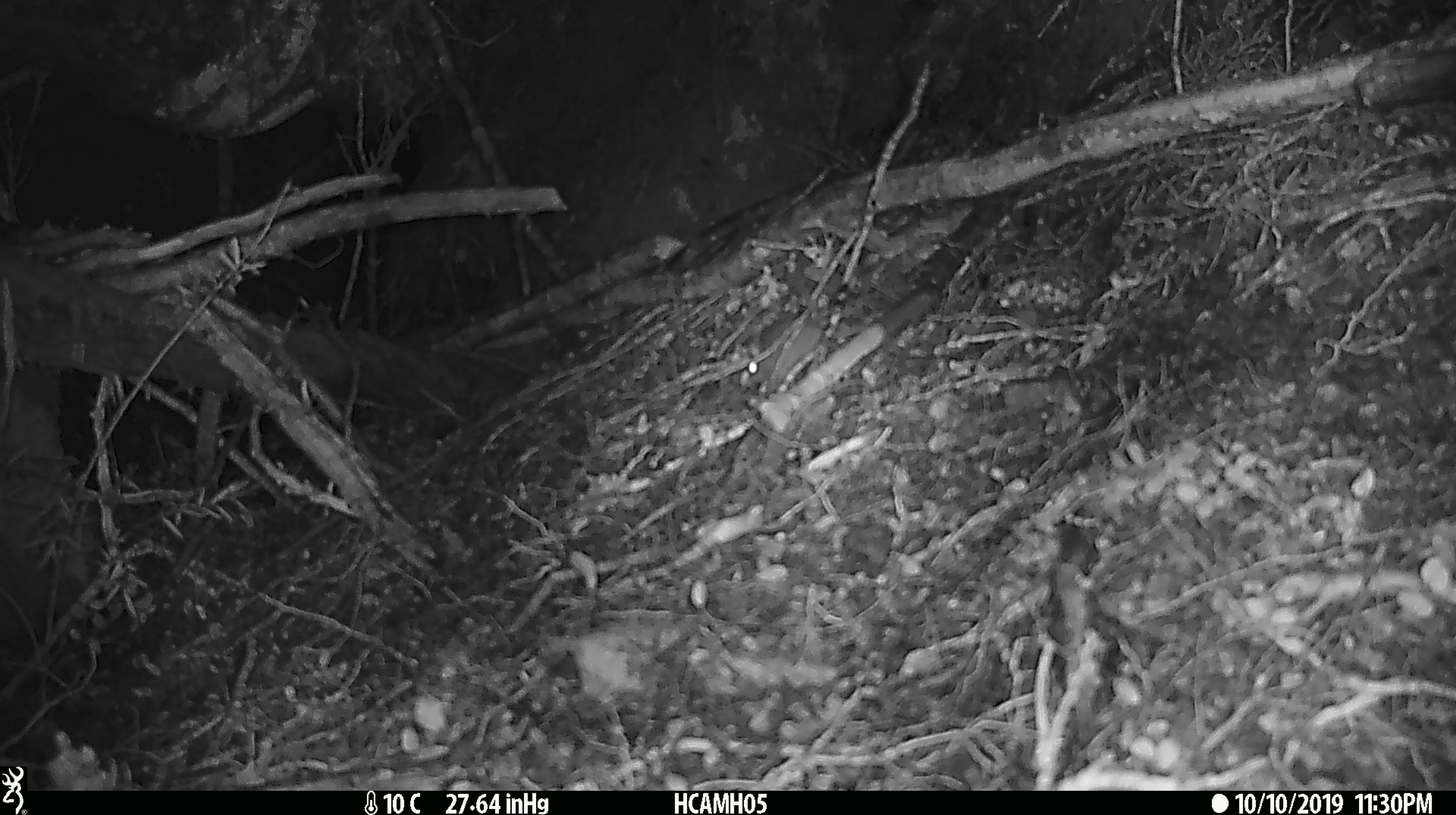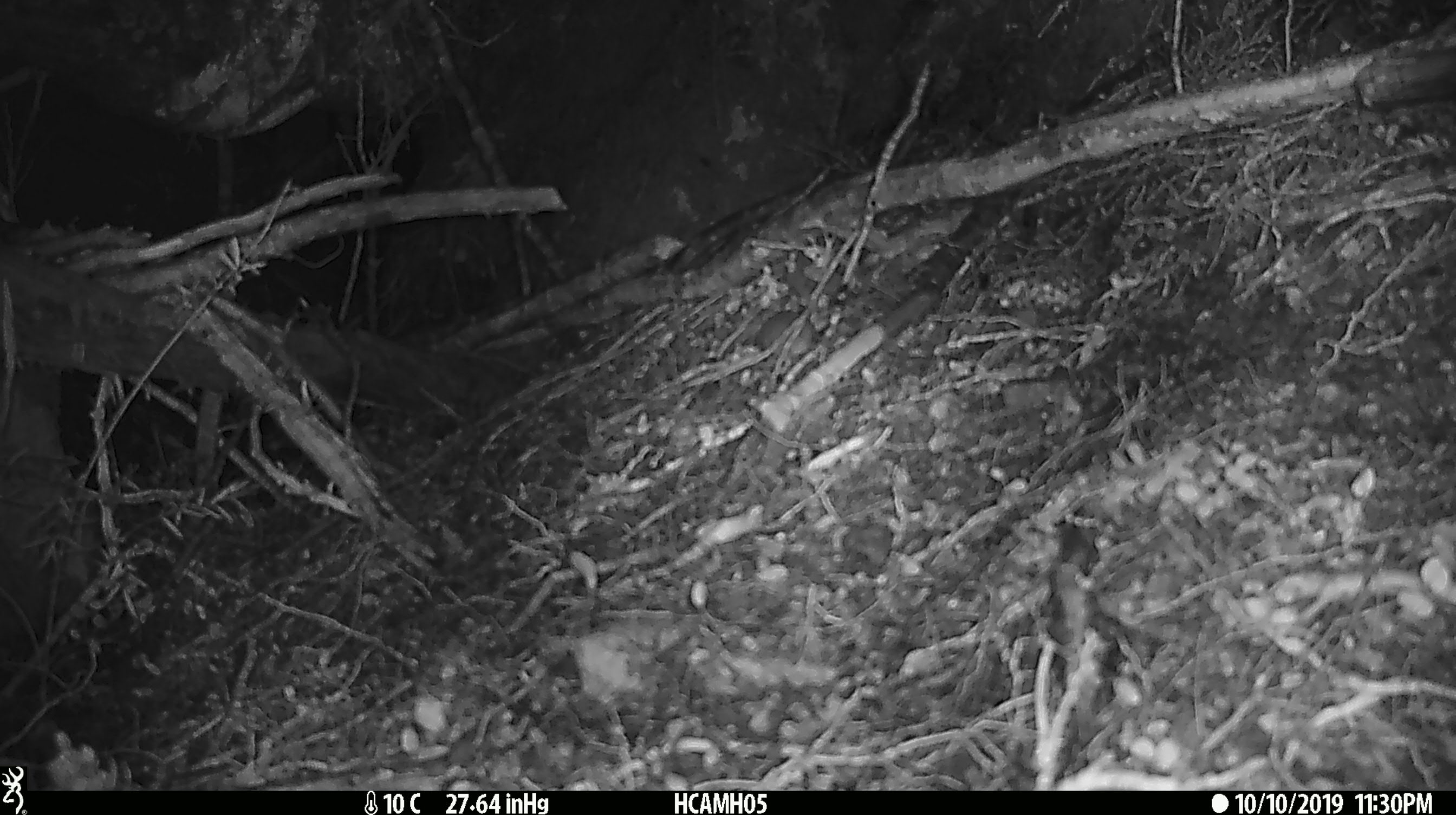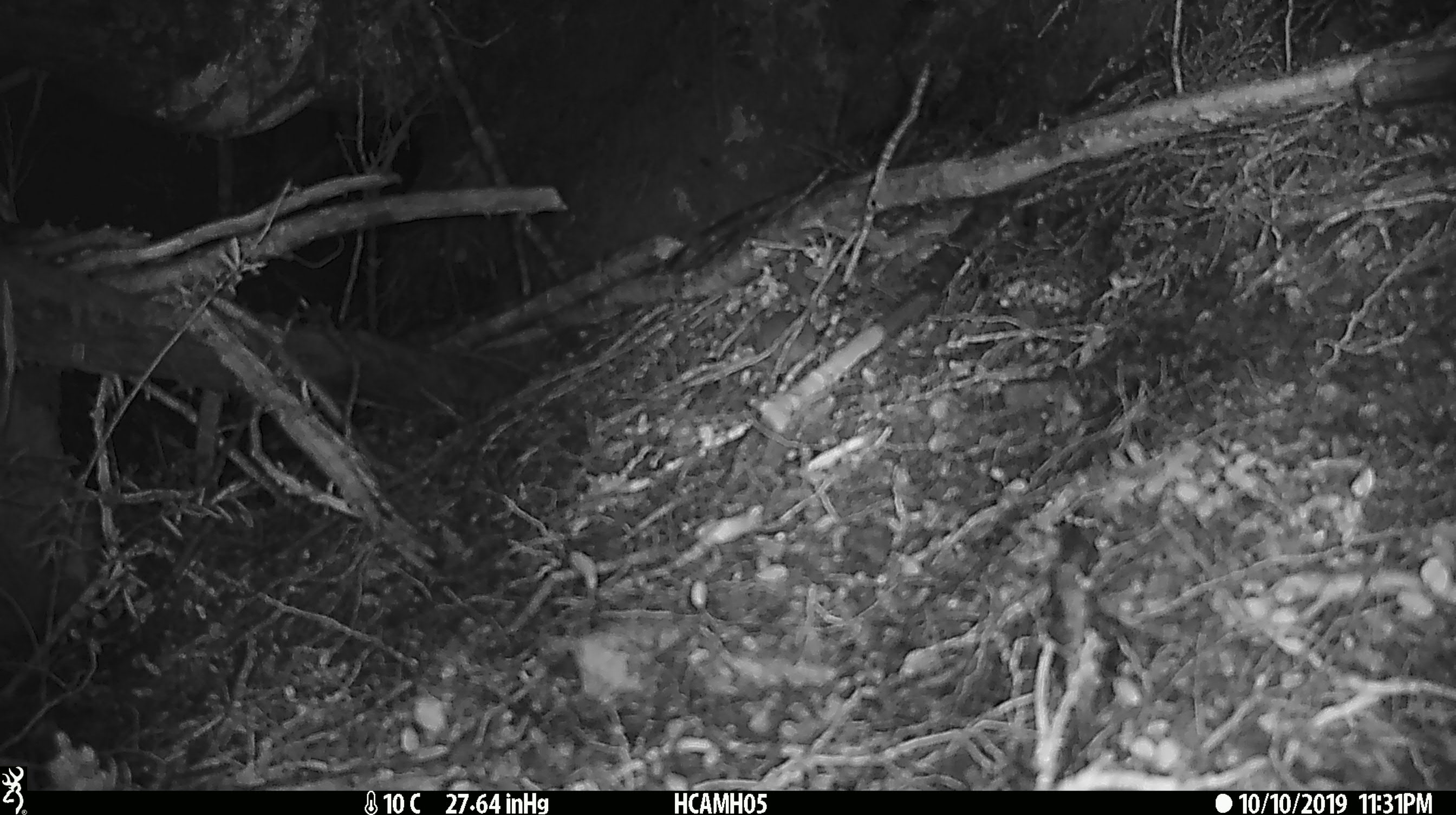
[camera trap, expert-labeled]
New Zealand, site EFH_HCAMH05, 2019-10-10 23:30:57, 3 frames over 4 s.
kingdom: Animalia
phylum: Chordata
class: Mammalia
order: Rodentia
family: Muridae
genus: Mus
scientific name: Mus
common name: mouse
Mouse (Mus).